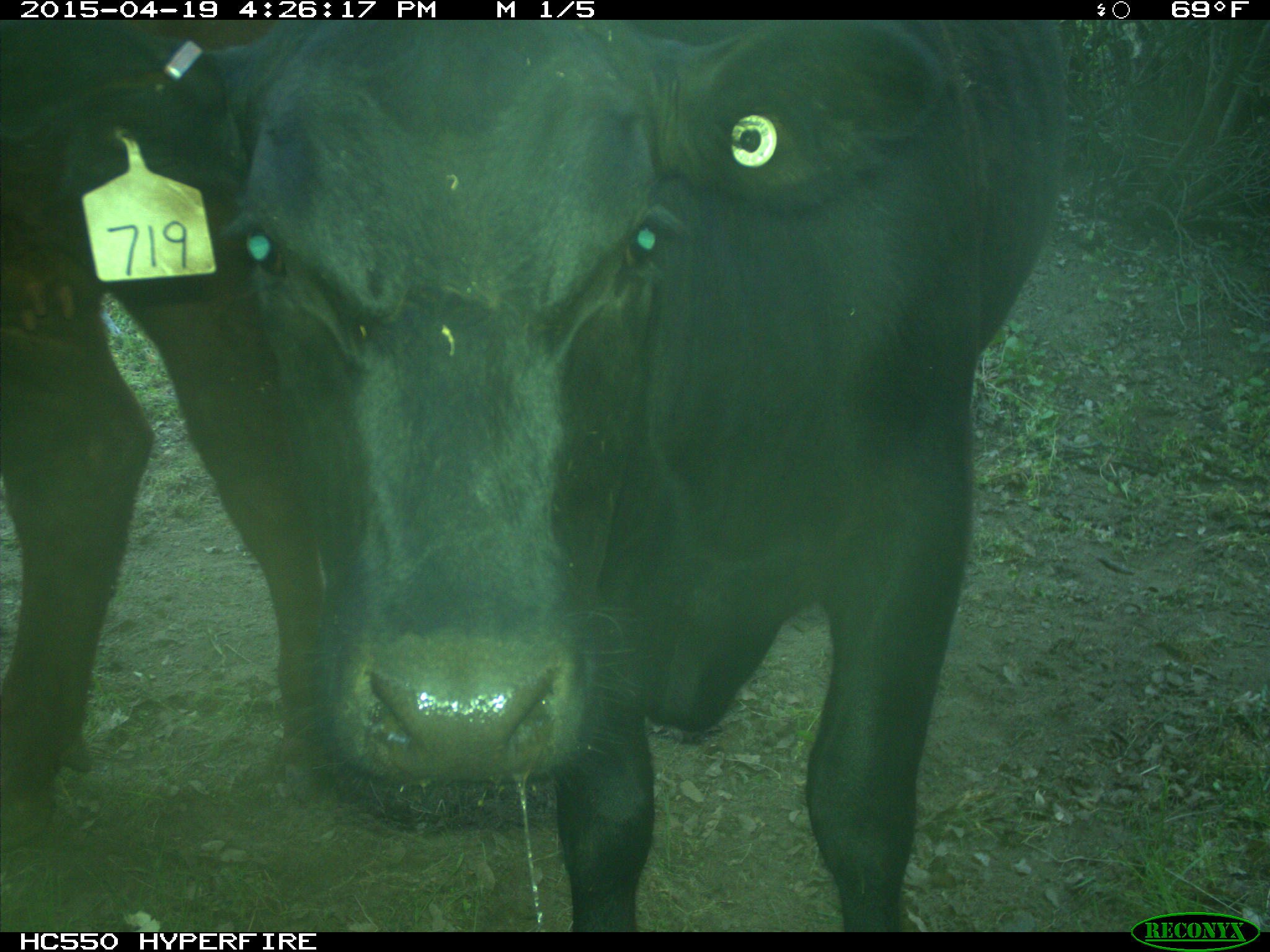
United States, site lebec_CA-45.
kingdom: Animalia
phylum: Chordata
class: Mammalia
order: Artiodactyla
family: Bovidae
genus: Bos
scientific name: Bos taurus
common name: domestic cow